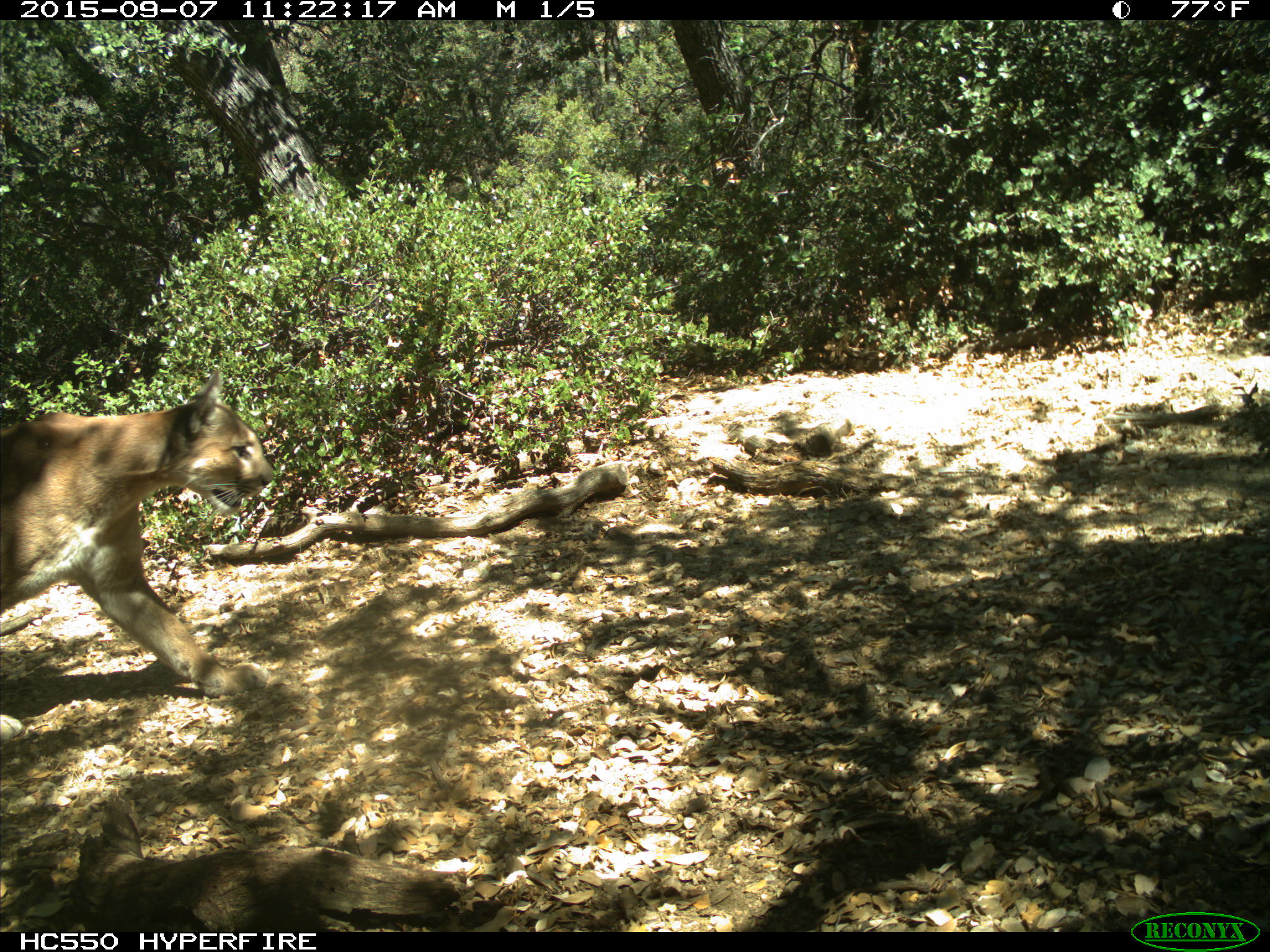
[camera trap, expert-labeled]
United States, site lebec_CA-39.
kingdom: Animalia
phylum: Chordata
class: Mammalia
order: Carnivora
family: Felidae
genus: Puma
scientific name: Puma concolor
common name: mountain lion